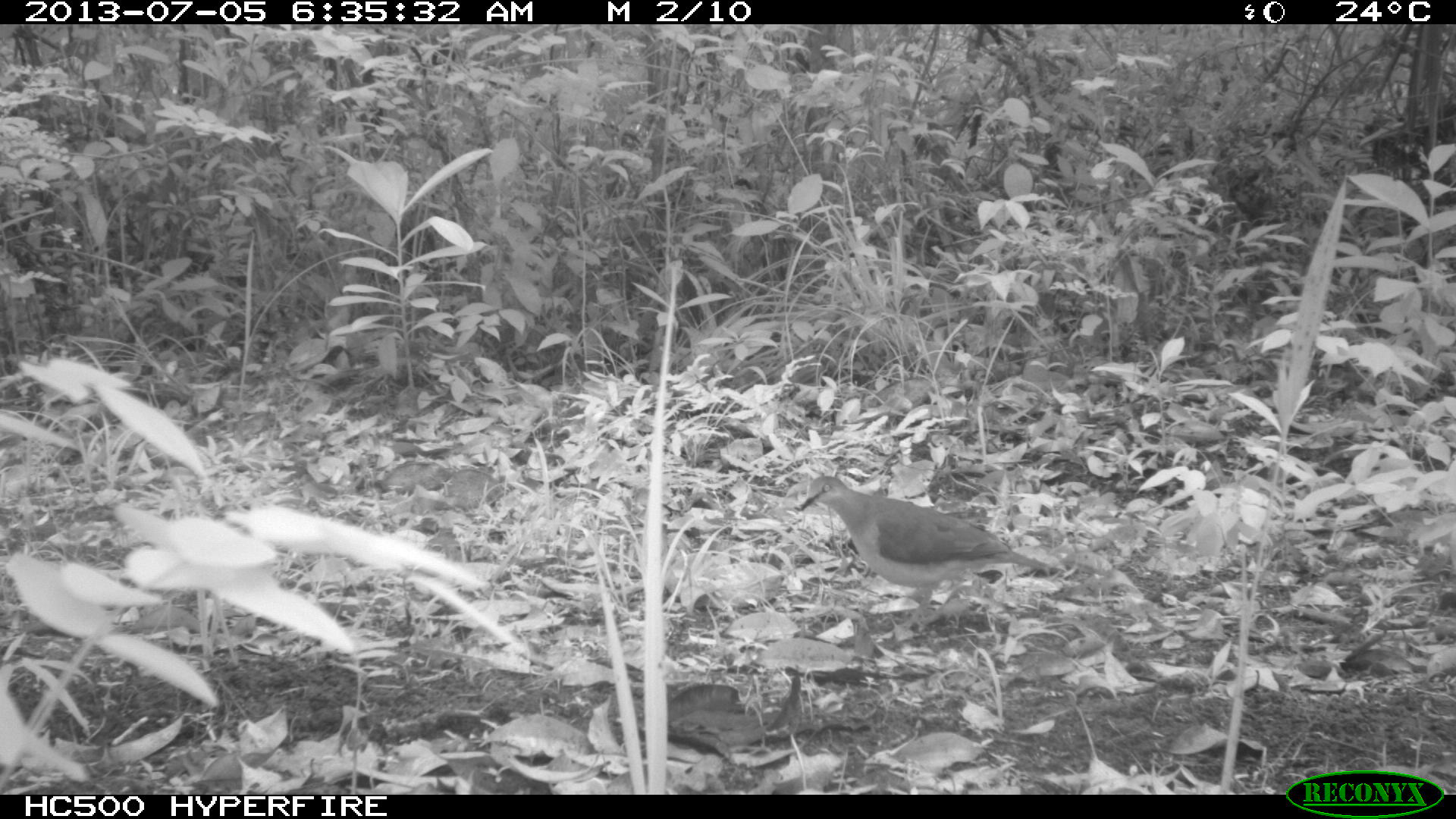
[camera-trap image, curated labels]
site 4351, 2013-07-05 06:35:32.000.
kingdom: Animalia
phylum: Chordata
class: Aves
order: Columbiformes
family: Columbidae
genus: Leptotila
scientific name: Leptotila plumbeiceps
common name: gray-headed dove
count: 1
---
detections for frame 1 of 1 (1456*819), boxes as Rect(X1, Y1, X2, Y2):
leptotila plumbeiceps: Rect(793, 469, 1052, 627)